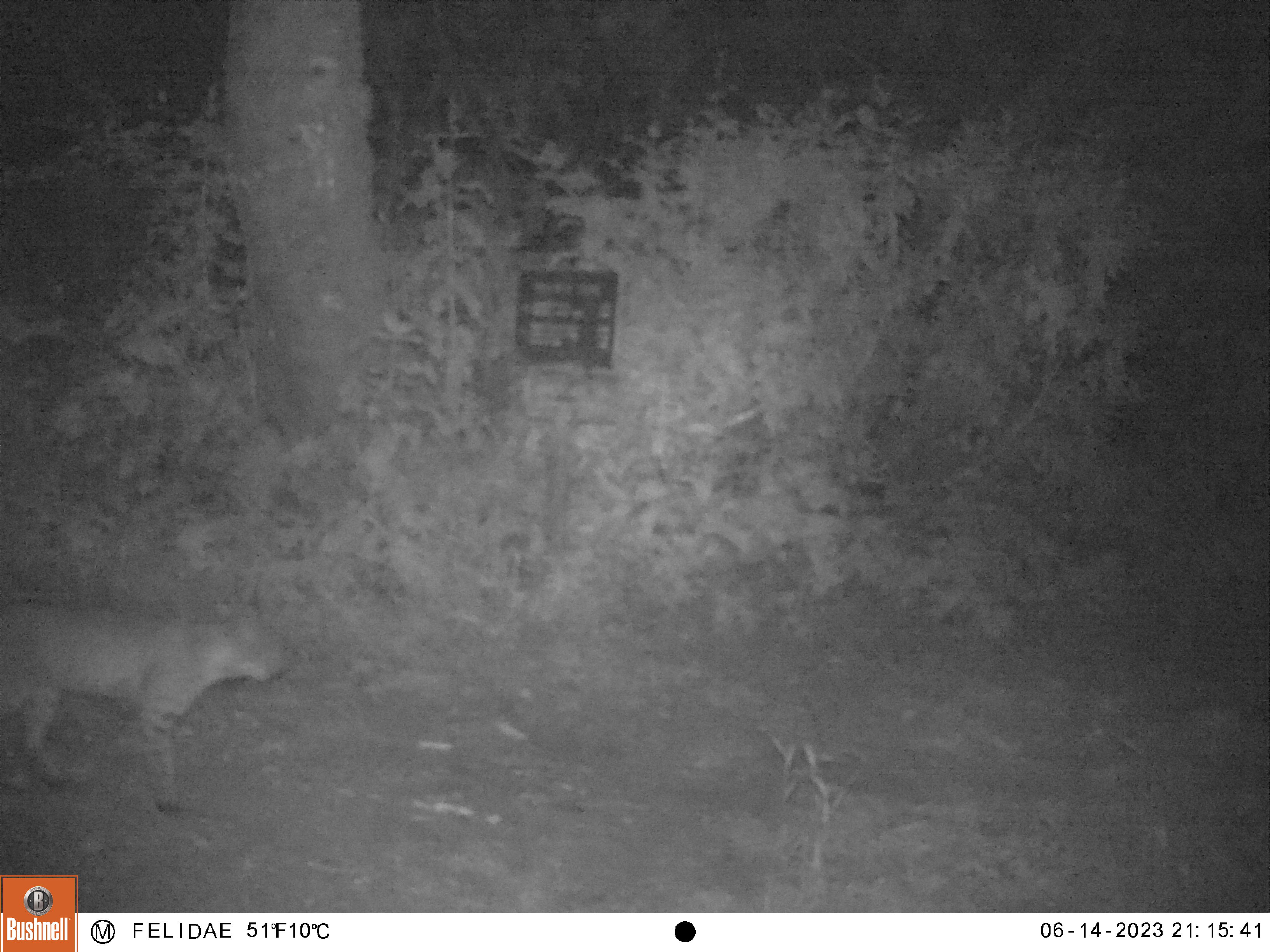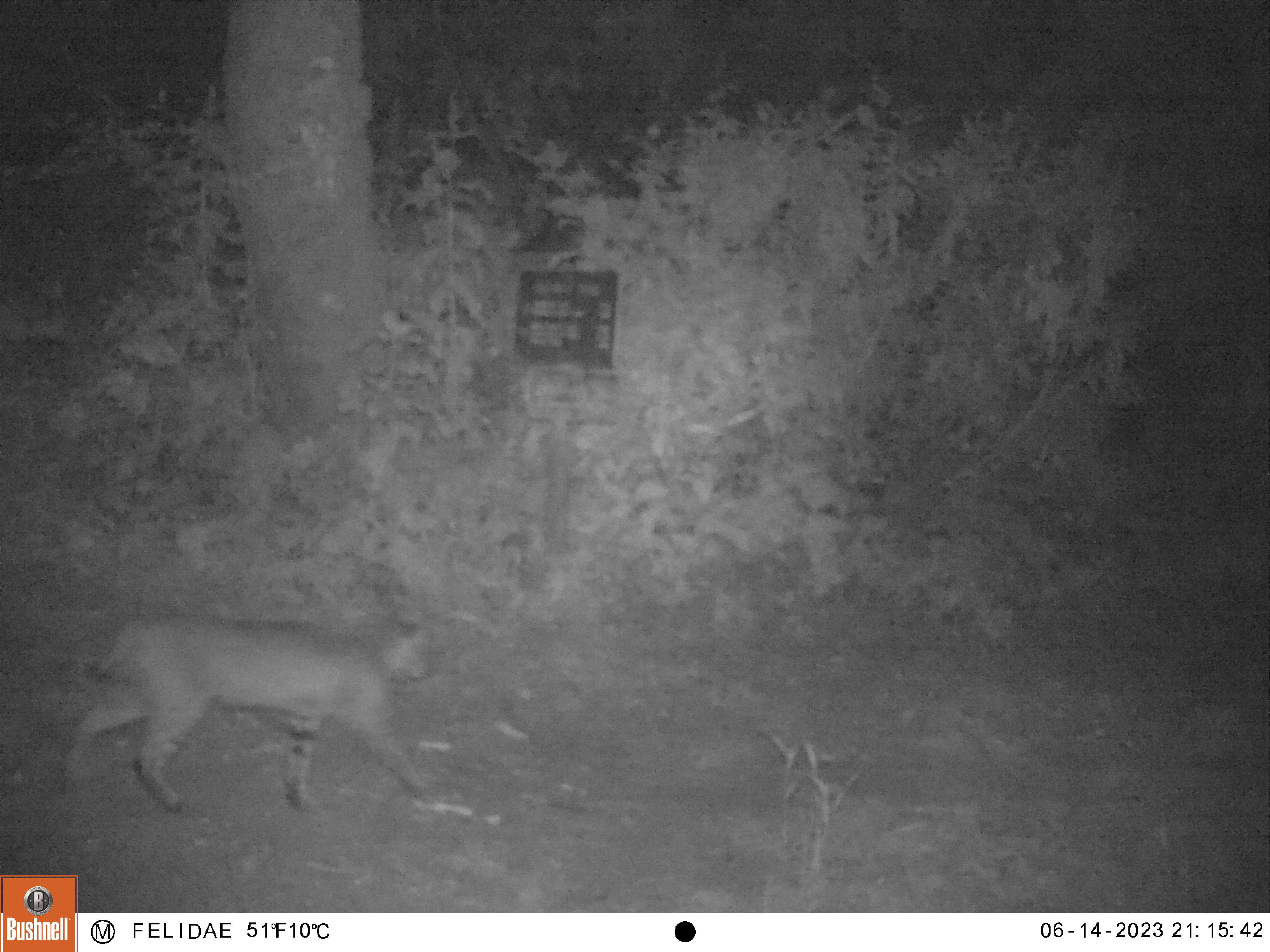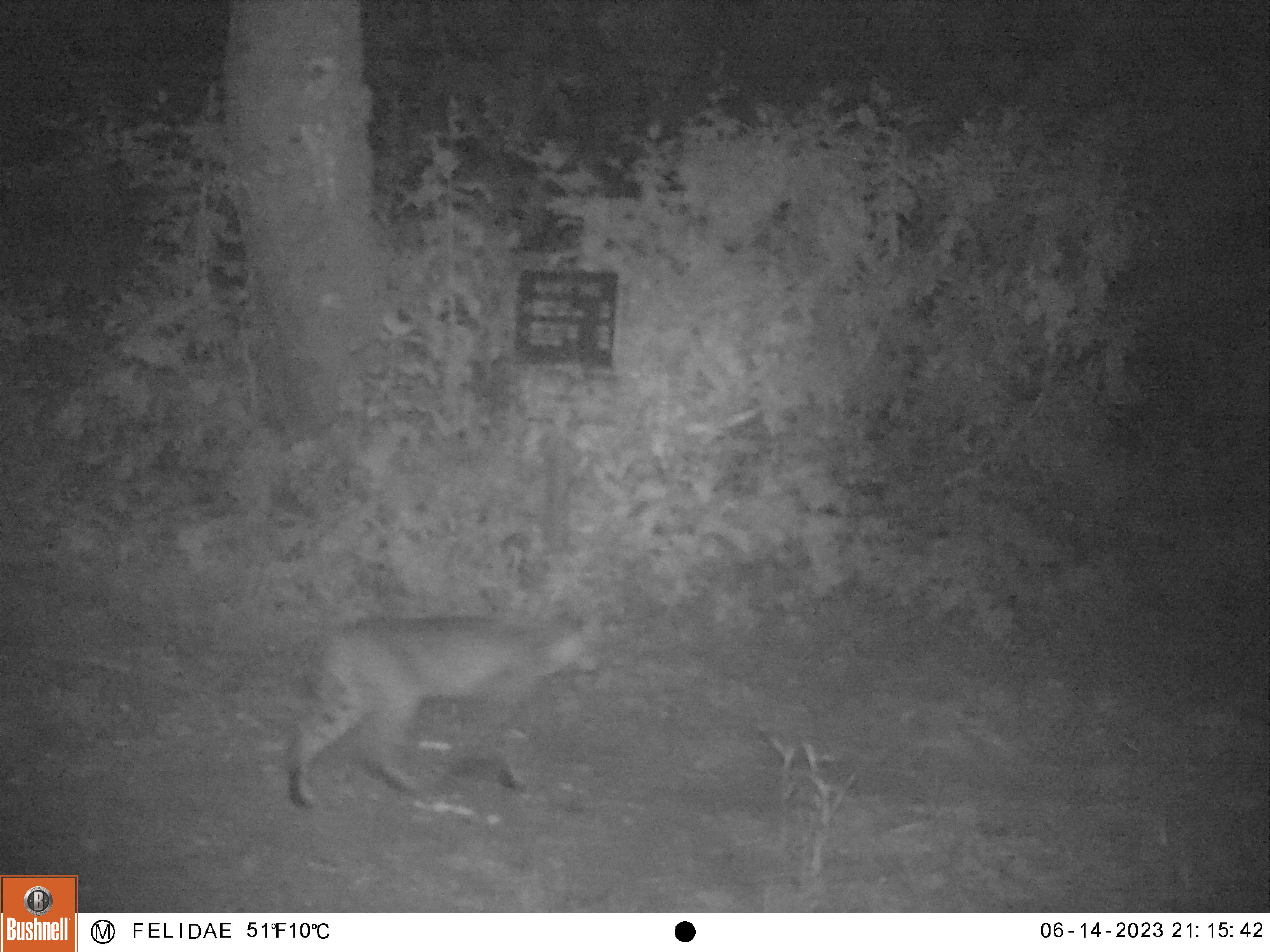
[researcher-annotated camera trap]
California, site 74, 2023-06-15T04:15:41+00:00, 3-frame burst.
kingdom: Animalia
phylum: Chordata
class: Mammalia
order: Carnivora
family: Felidae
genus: Lynx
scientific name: Lynx rufus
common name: bobcat